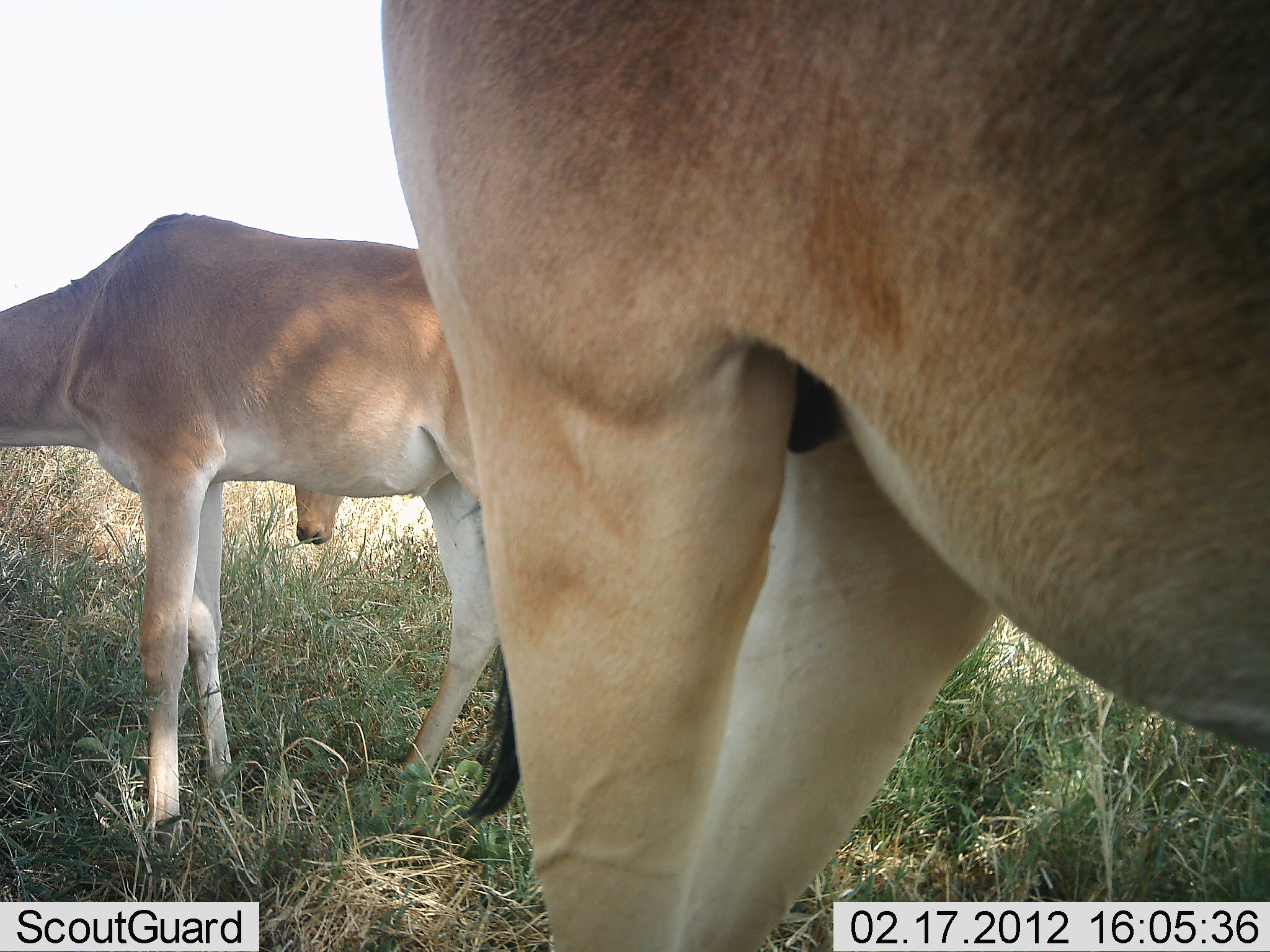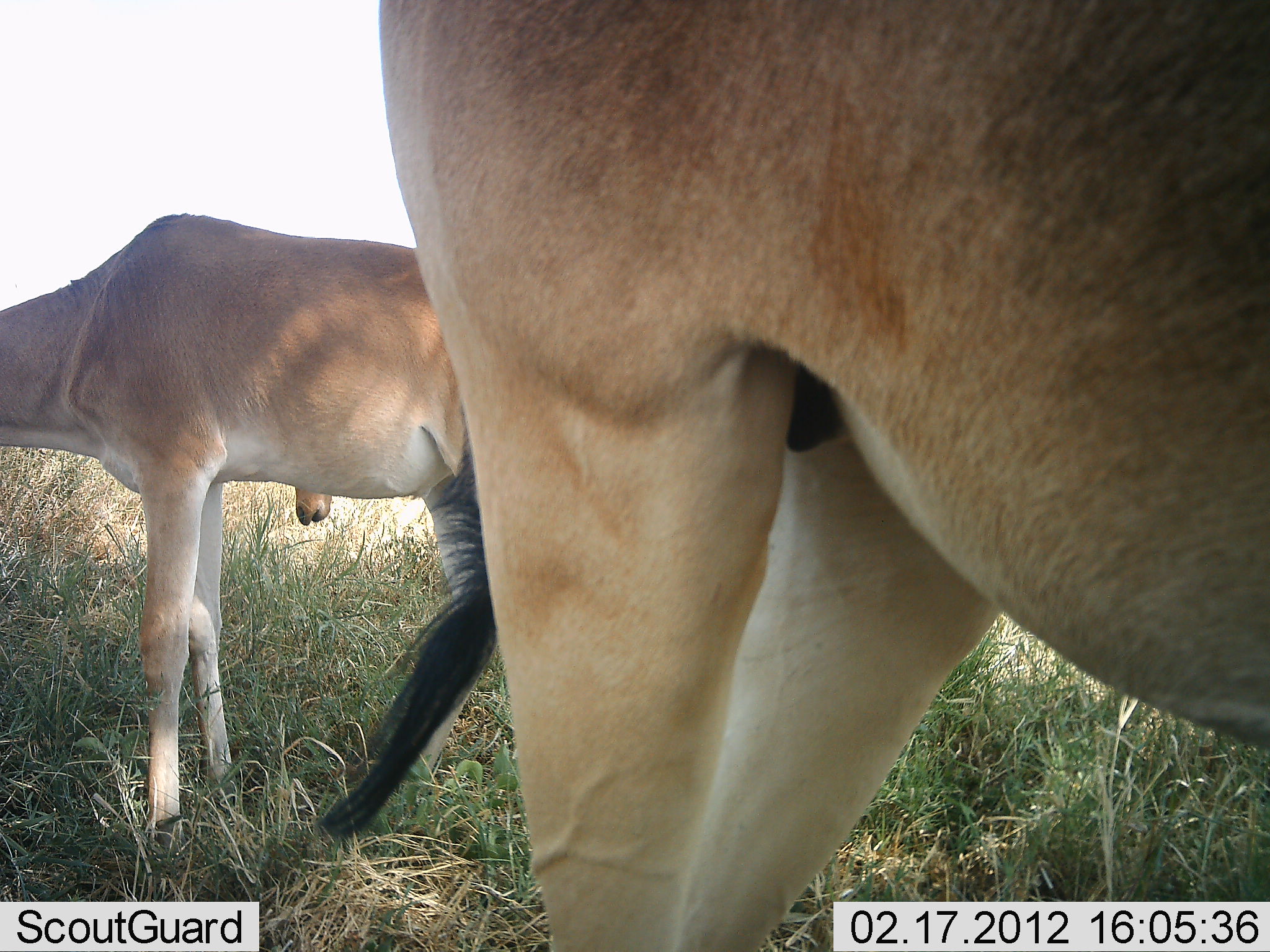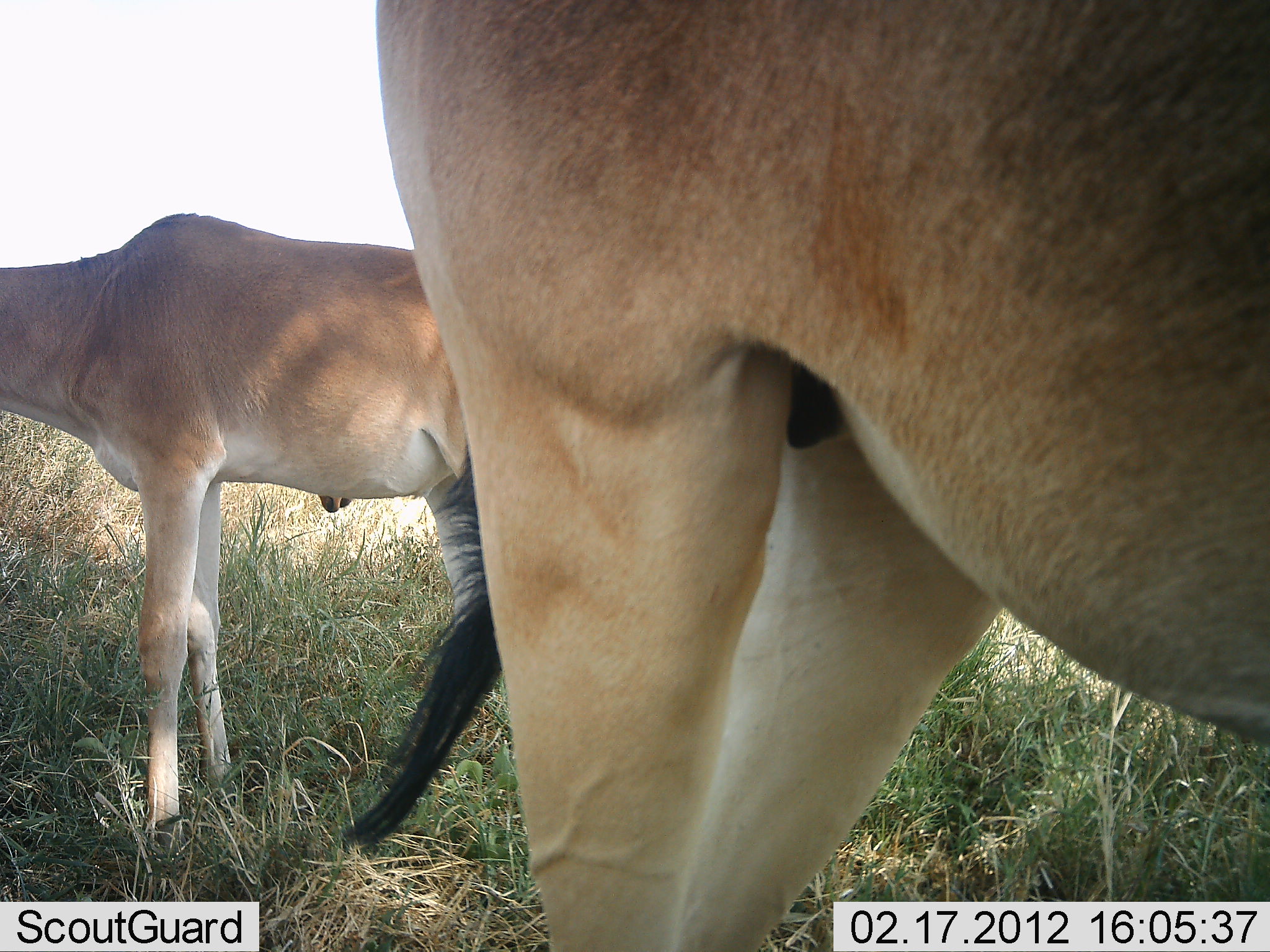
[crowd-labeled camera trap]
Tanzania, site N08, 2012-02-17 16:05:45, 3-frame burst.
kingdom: Animalia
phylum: Chordata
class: Mammalia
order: Artiodactyla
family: Bovidae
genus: Alcelaphus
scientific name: Alcelaphus buselaphus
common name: hartebeest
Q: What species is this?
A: Hartebeest (Alcelaphus buselaphus).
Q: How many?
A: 3.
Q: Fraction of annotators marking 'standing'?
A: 92%.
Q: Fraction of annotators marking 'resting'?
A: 0%.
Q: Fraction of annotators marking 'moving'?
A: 0%.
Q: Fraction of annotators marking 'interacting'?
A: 0%.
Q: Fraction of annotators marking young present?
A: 0%.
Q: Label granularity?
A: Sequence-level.